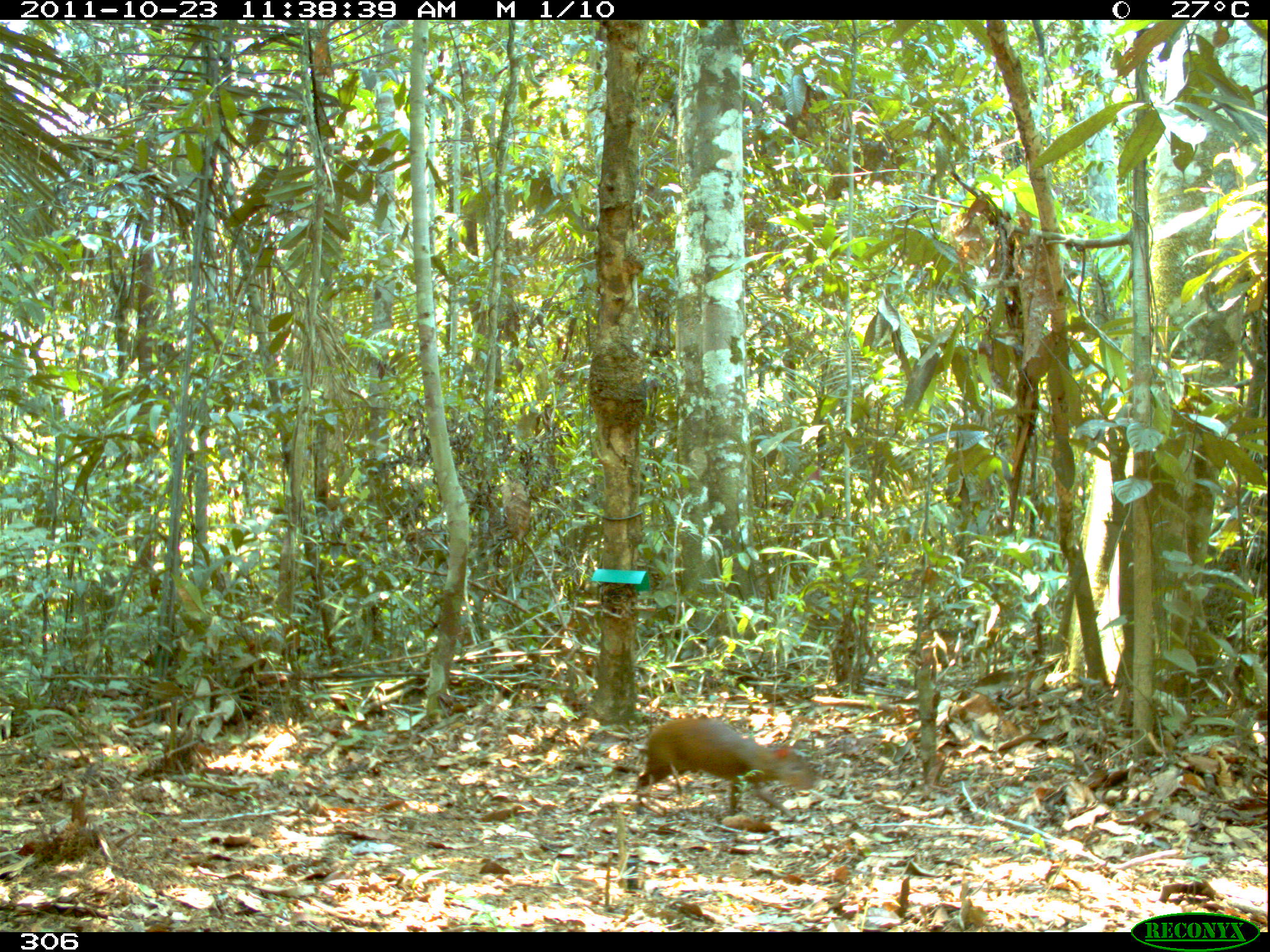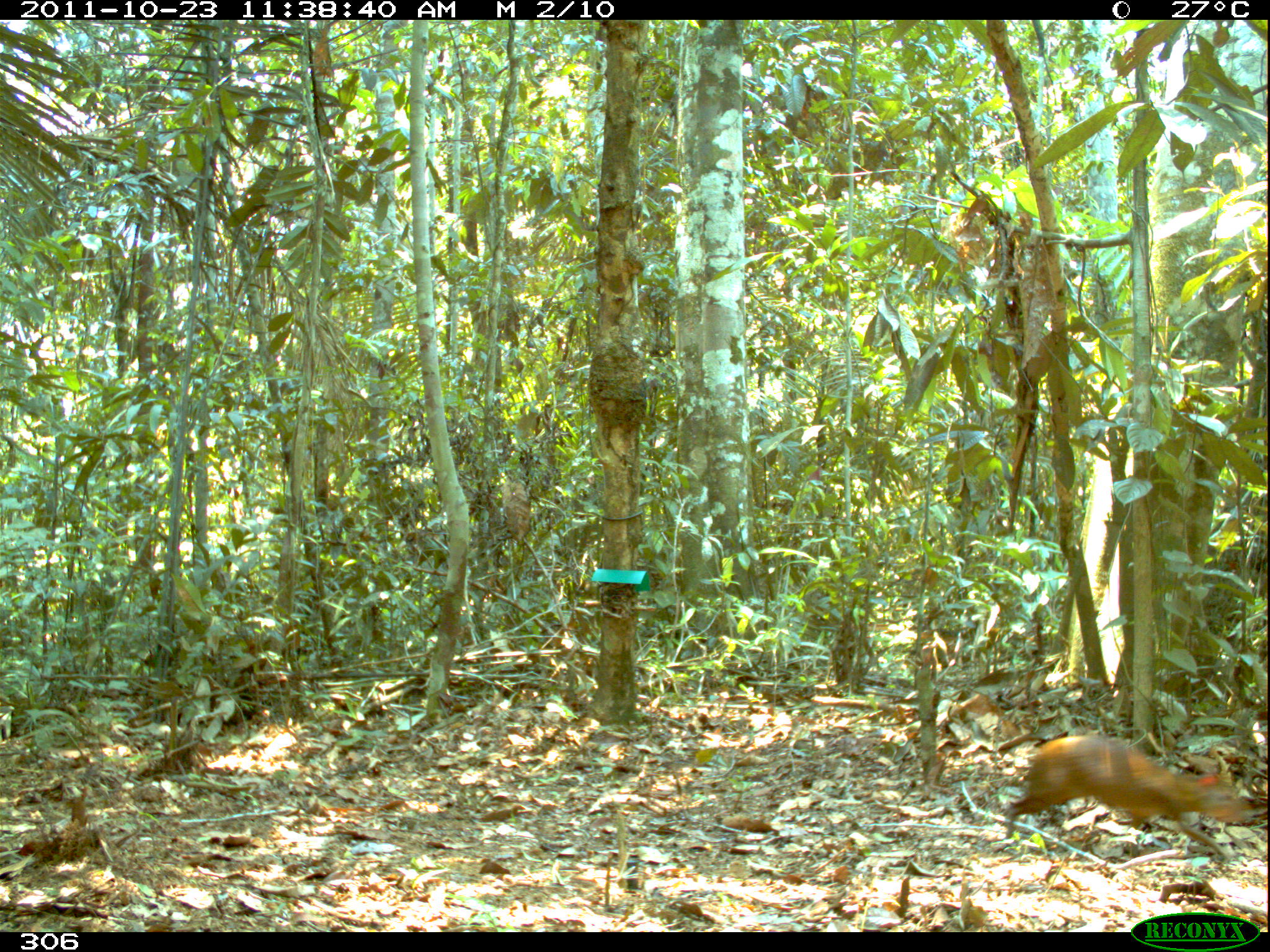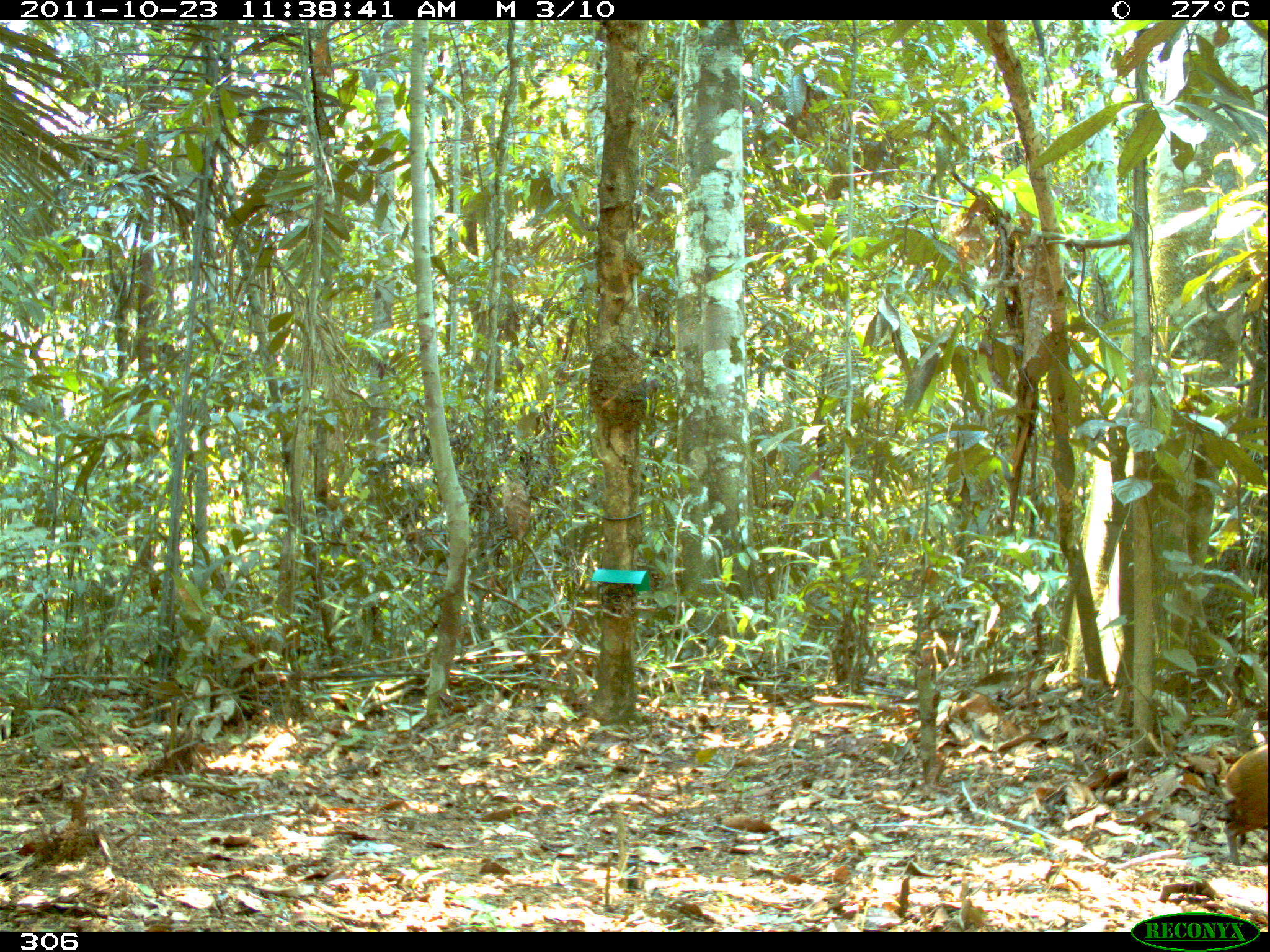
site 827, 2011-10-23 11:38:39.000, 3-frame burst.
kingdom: Animalia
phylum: Chordata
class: Mammalia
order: Rodentia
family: Dasyproctidae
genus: Dasyprocta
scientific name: Dasyprocta punctata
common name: central american agouti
Dasyprocta punctata (central american agouti).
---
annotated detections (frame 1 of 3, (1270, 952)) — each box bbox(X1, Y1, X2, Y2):
dasyprocta punctata: bbox(634, 717, 815, 817)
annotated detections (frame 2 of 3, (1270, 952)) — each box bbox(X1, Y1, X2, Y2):
dasyprocta punctata: bbox(1003, 733, 1253, 860)